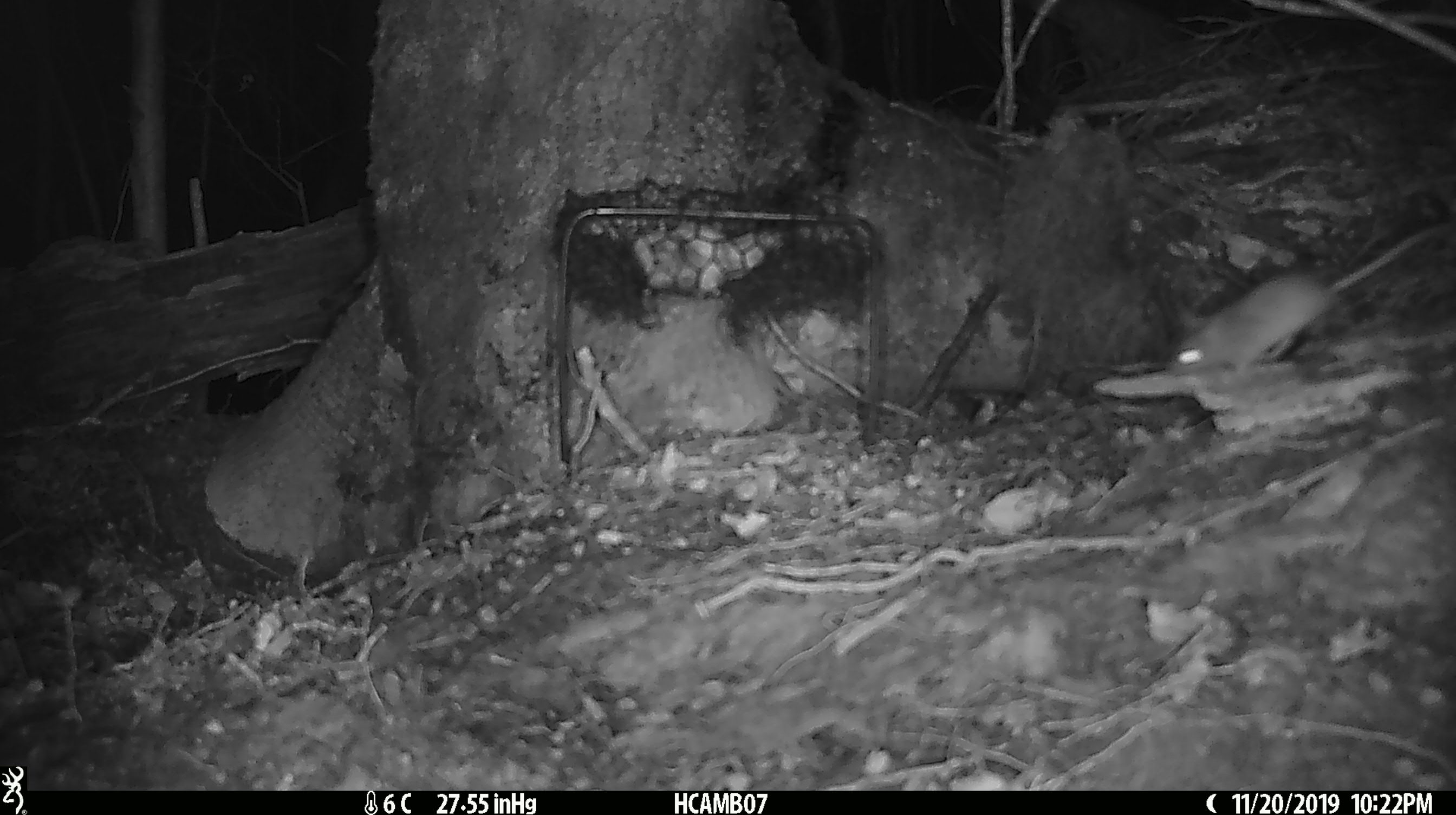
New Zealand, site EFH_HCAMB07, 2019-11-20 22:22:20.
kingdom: Animalia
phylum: Chordata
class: Mammalia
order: Rodentia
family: Muridae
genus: Mus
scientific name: Mus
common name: mouse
Mouse (Mus).